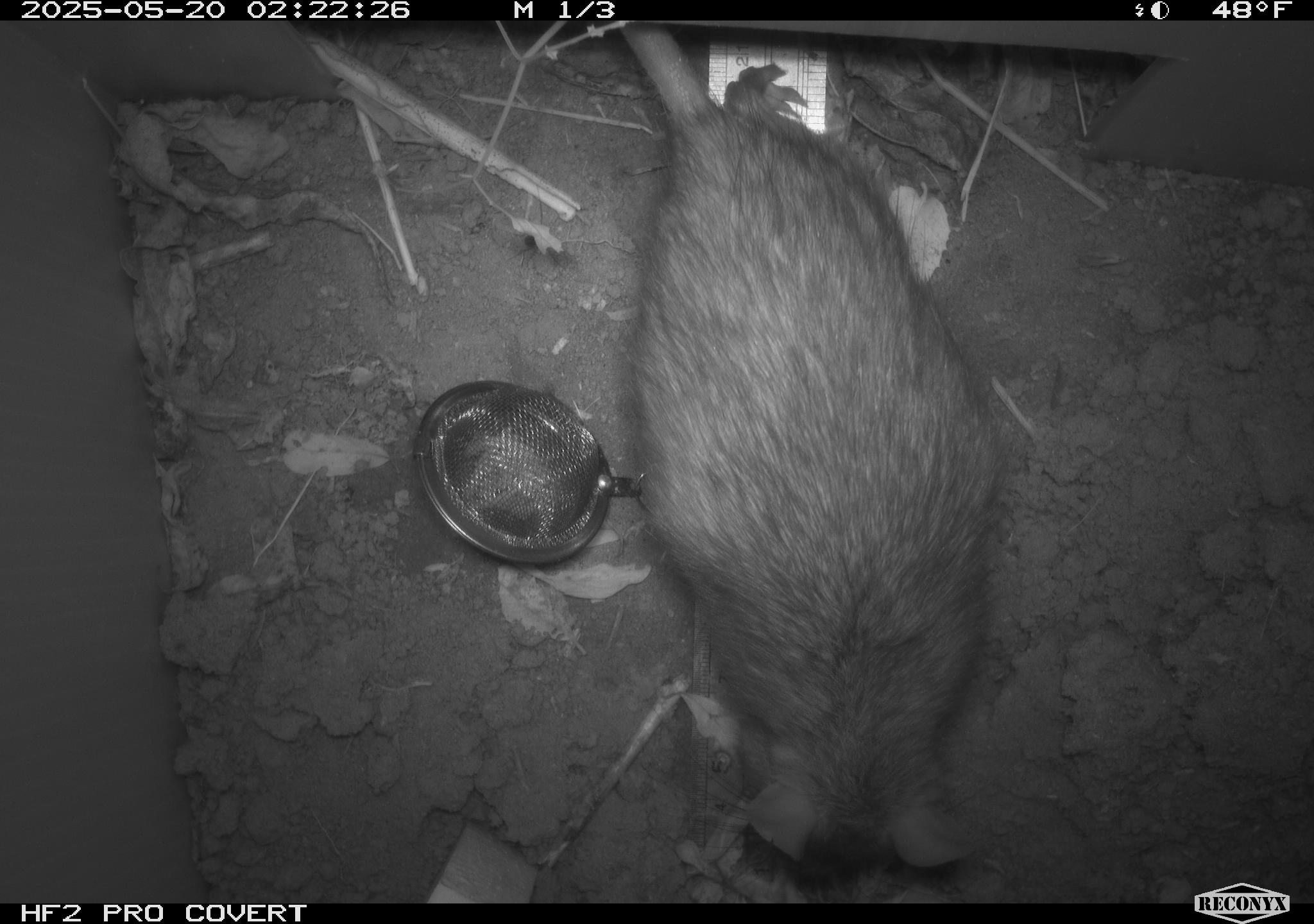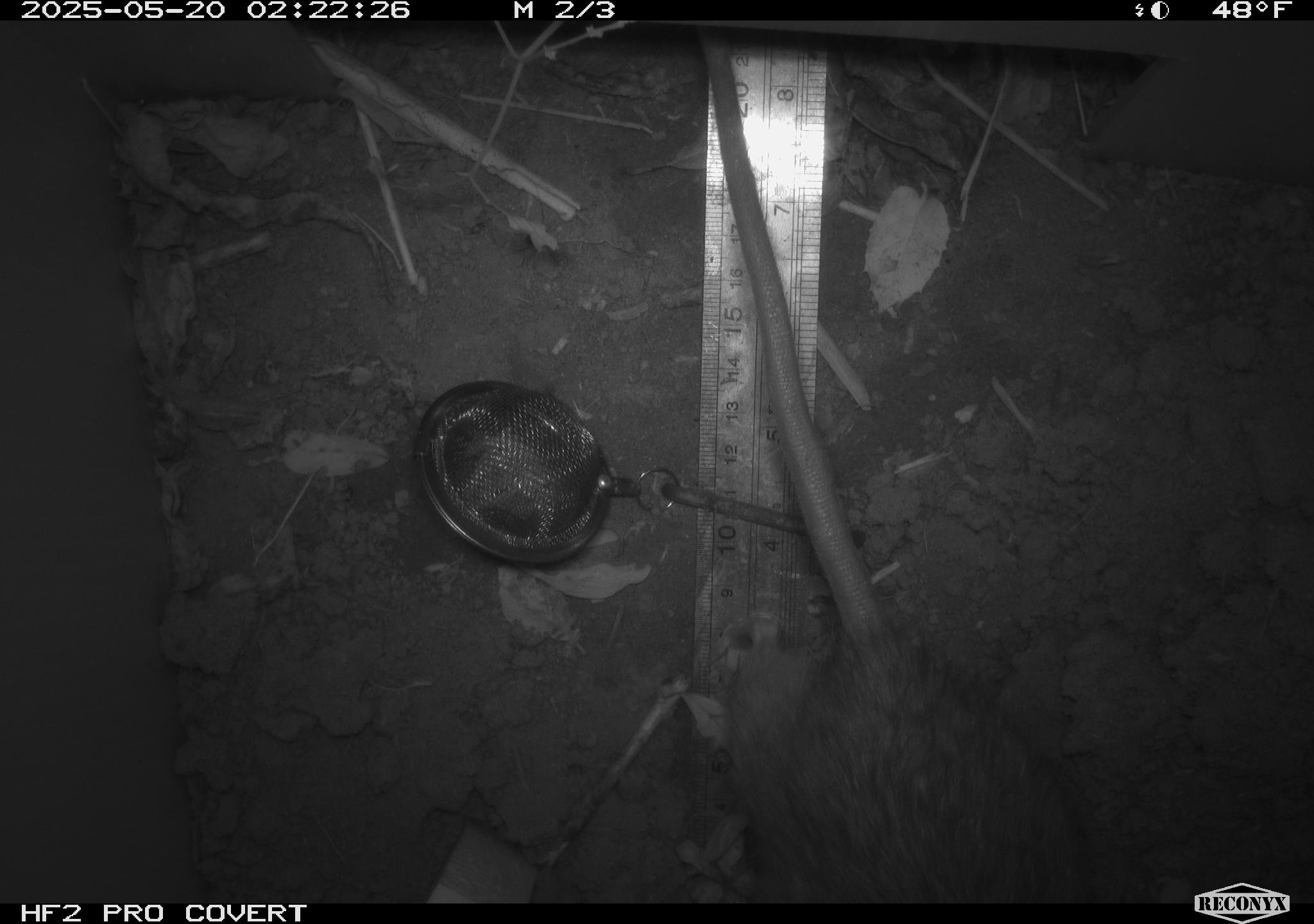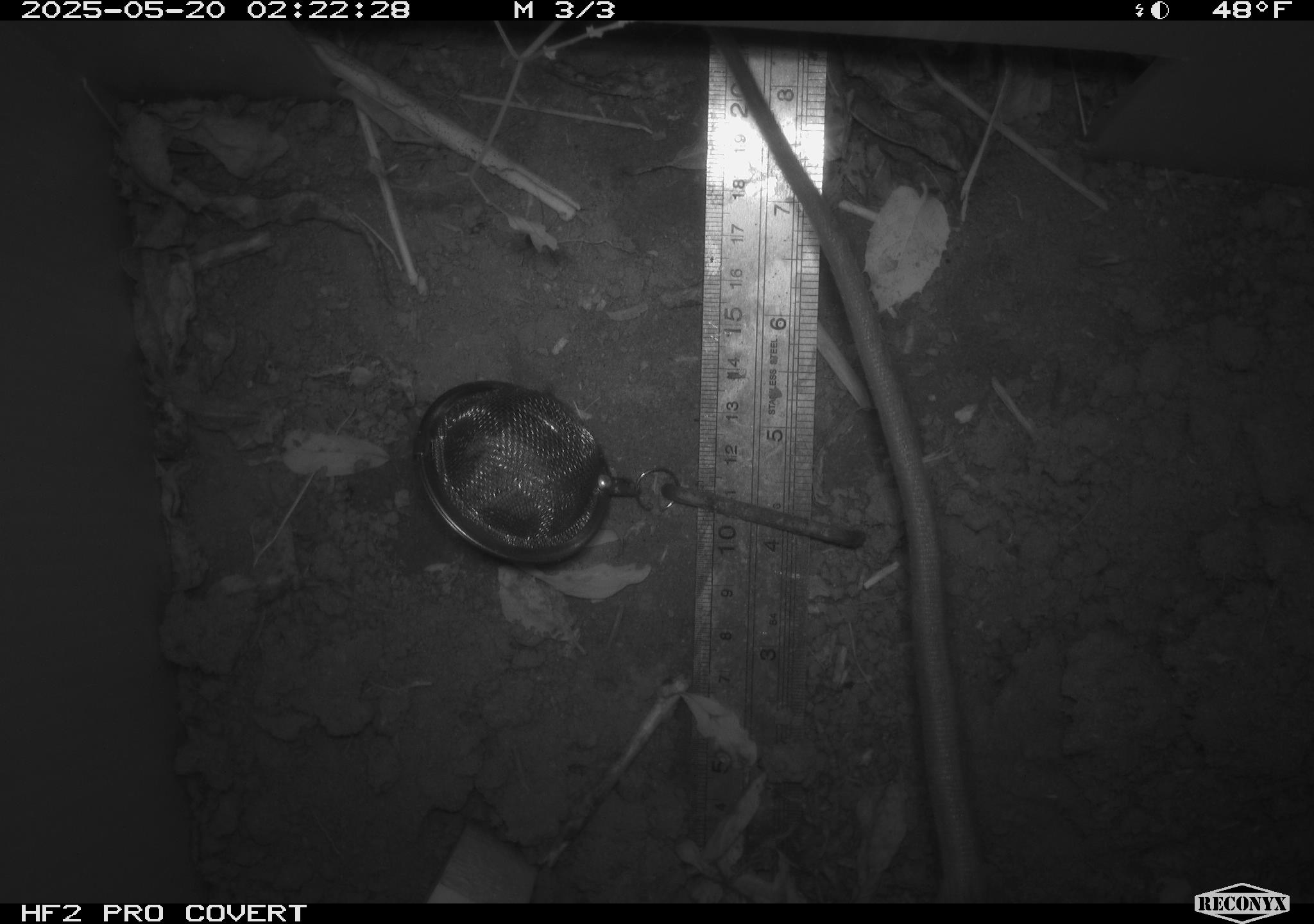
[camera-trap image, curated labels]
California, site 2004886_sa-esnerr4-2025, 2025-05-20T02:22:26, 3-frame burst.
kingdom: Animalia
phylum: Chordata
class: Mammalia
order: Rodentia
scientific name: Rodentia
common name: rodent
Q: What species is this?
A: Rodent (Rodentia).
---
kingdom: Animalia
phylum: Chordata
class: Mammalia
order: Rodentia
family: Muridae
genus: Rattus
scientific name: Rattus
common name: rat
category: rattus species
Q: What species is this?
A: Rattus species (rat) (Rattus).